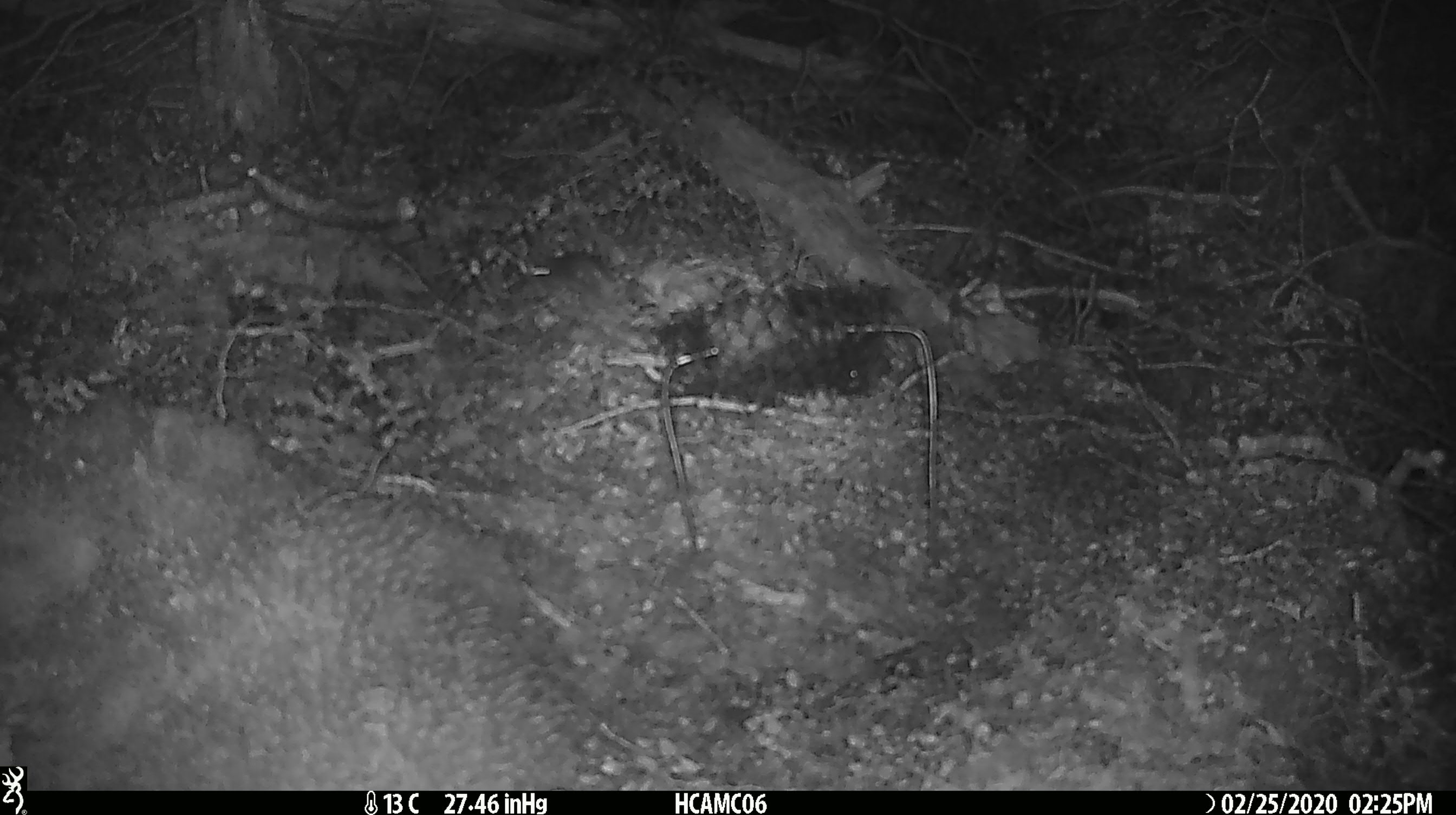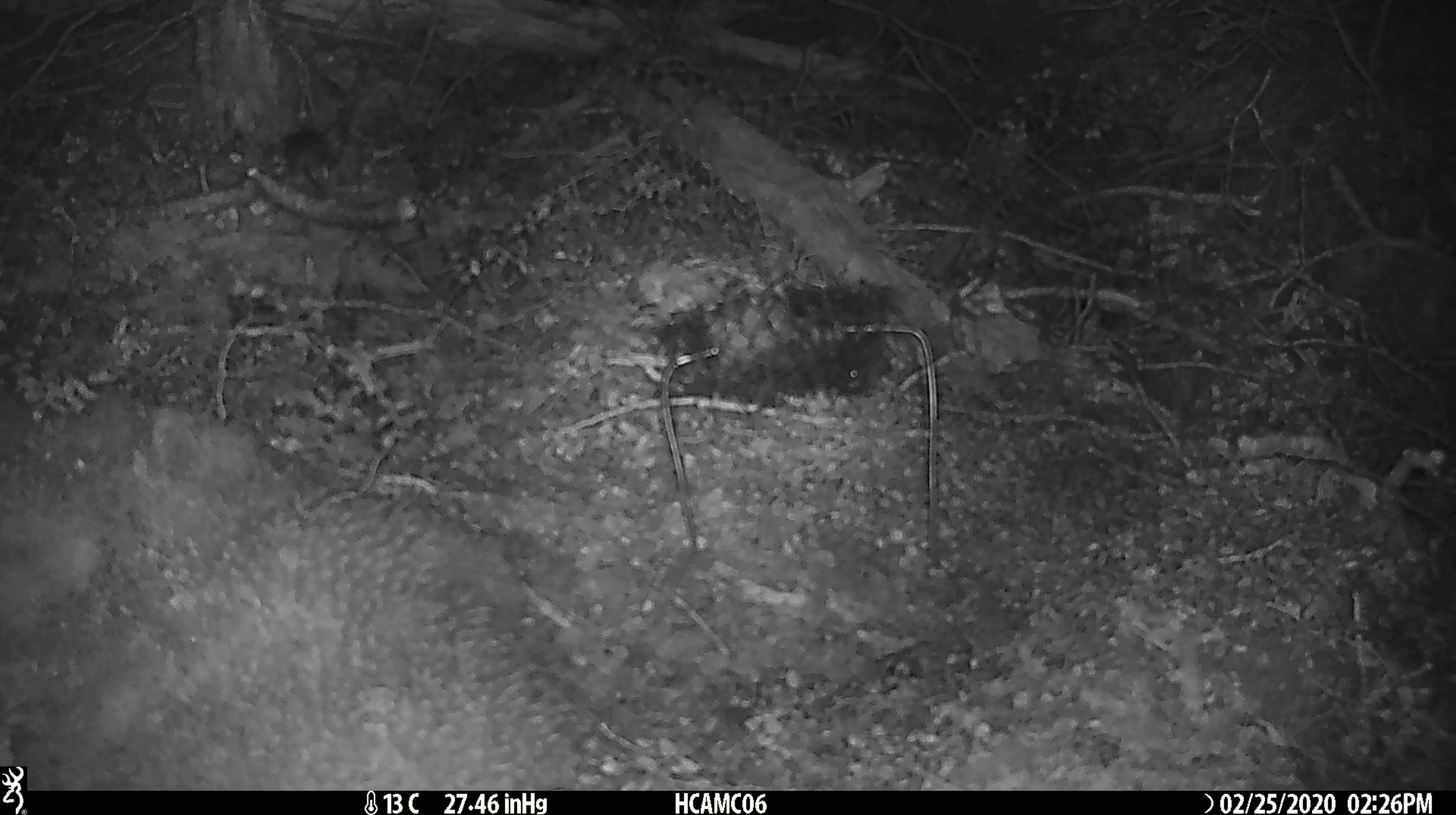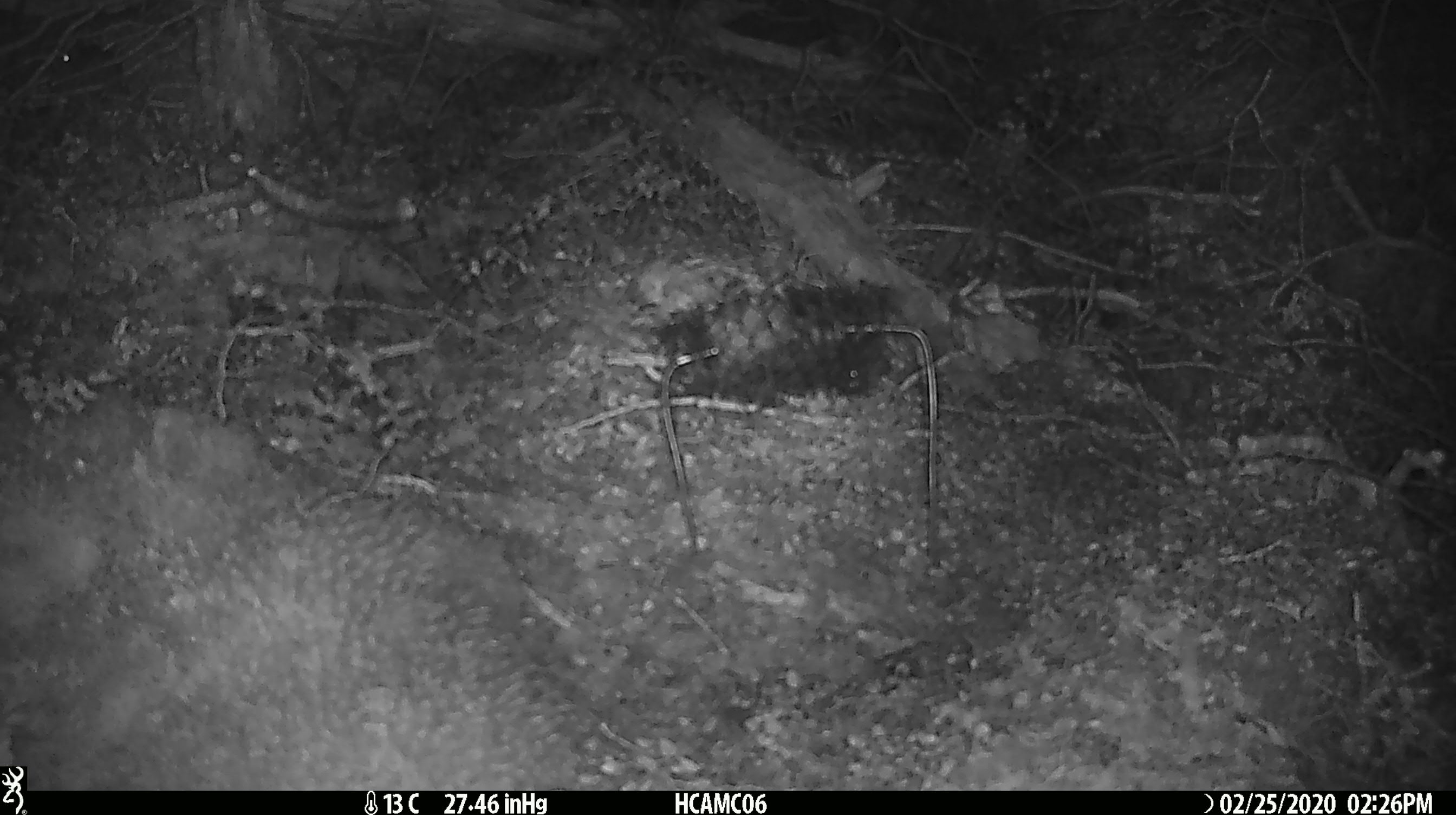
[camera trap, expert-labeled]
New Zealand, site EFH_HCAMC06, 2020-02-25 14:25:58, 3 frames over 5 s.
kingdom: Animalia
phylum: Chordata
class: Mammalia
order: Rodentia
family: Muridae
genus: Mus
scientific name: Mus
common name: mouse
Mouse (Mus).